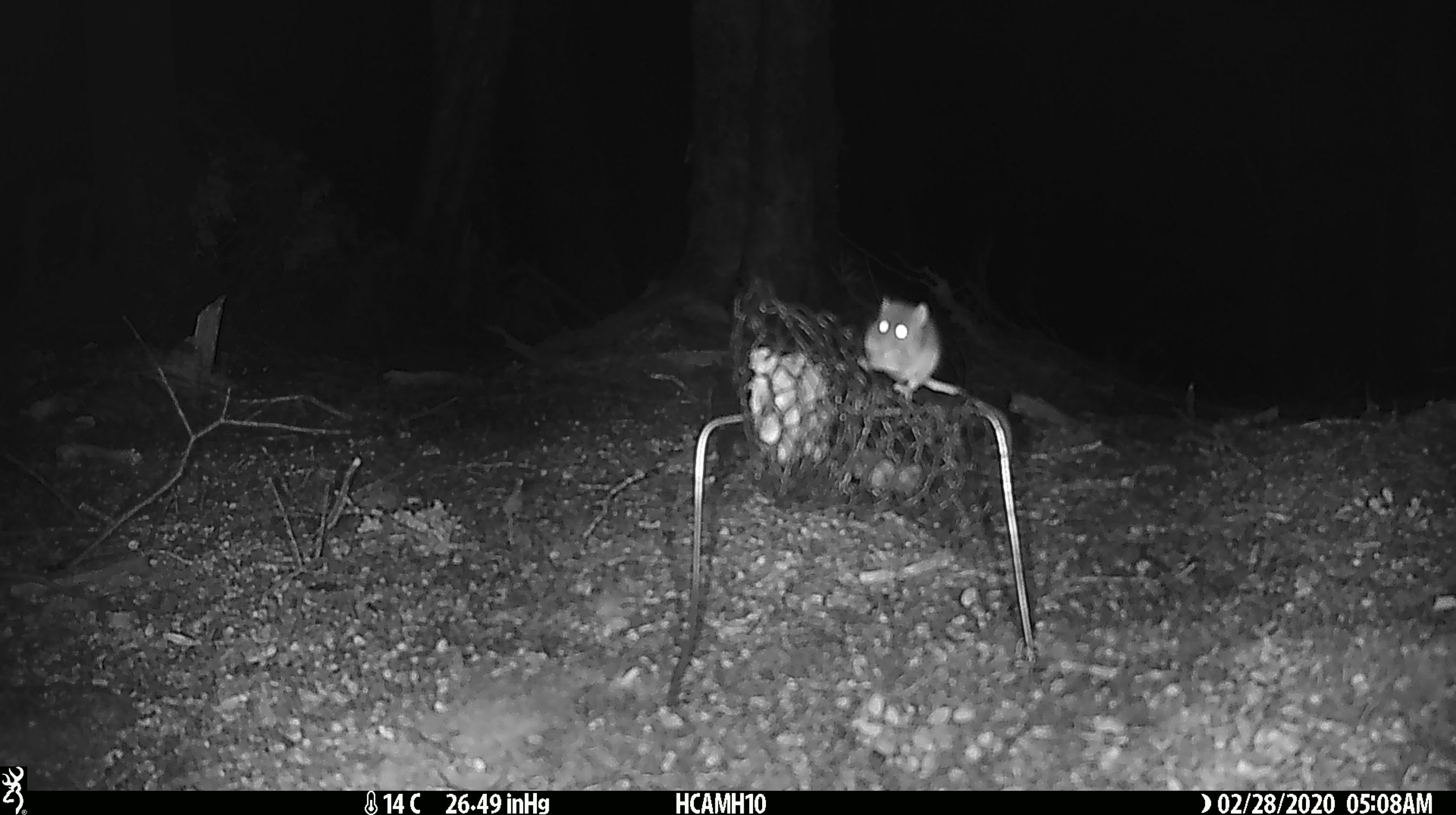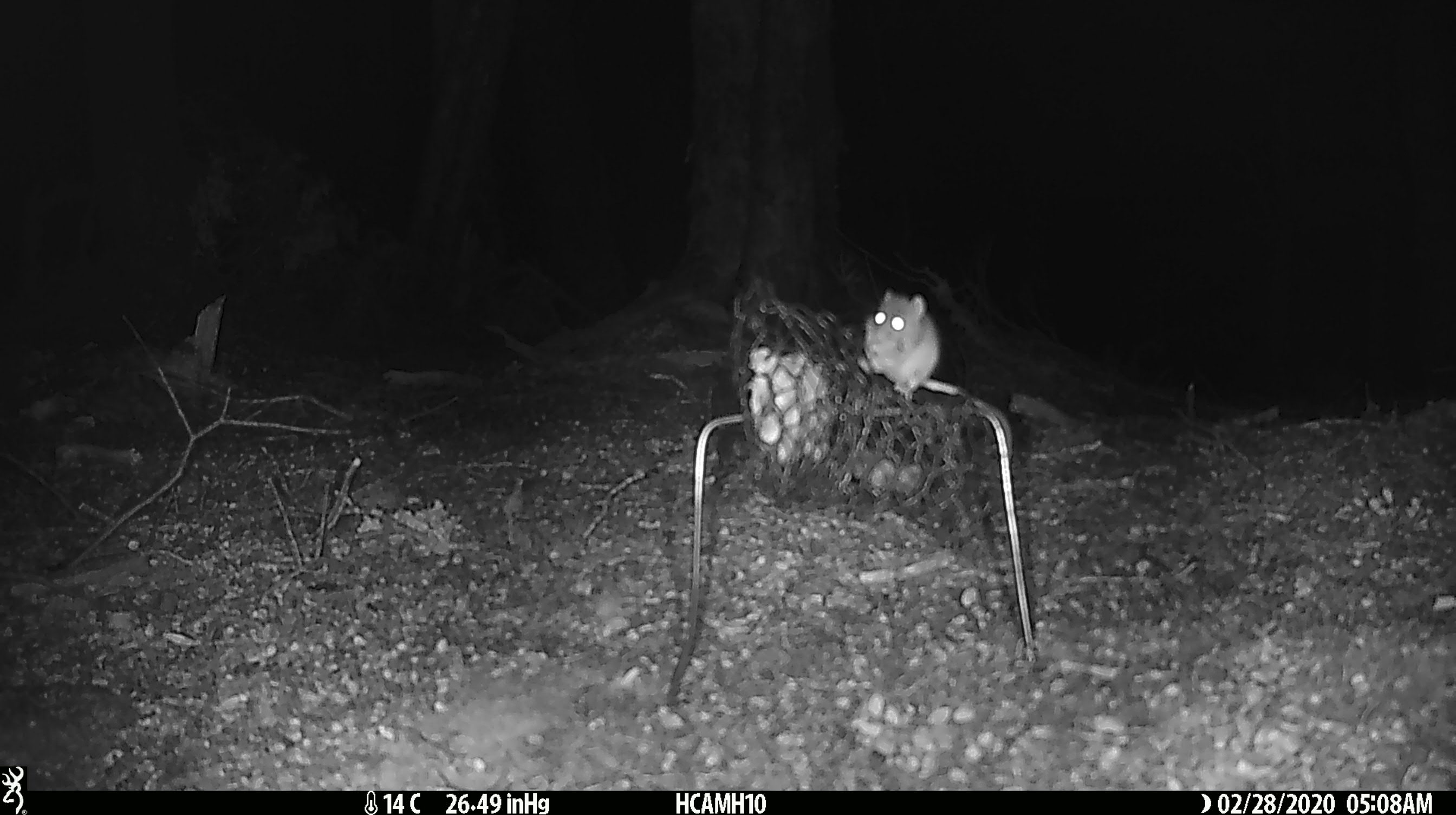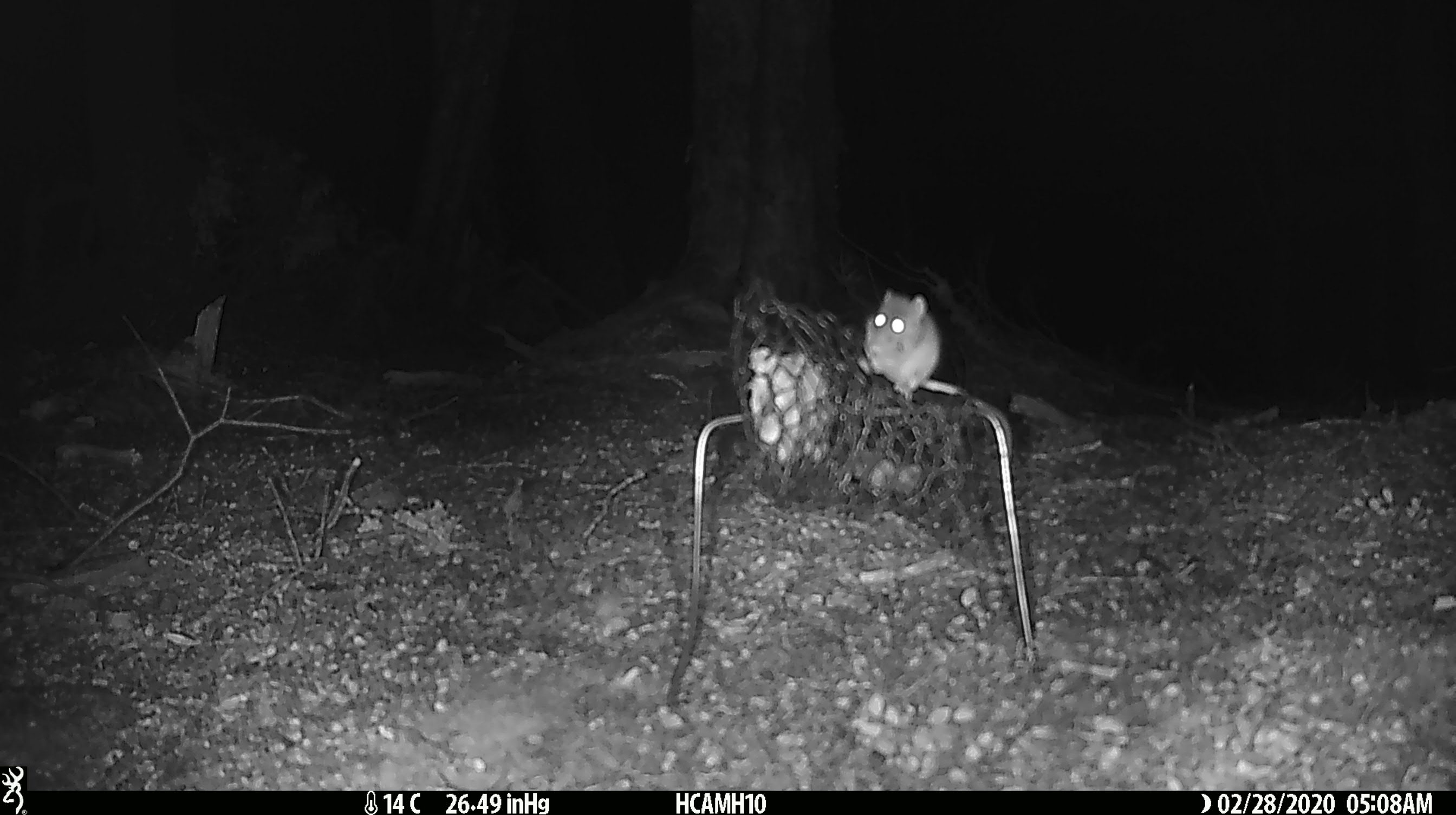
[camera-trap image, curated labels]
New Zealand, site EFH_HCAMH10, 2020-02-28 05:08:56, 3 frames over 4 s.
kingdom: Animalia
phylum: Chordata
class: Mammalia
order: Rodentia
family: Muridae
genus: Mus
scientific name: Mus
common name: mouse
Mouse (Mus).